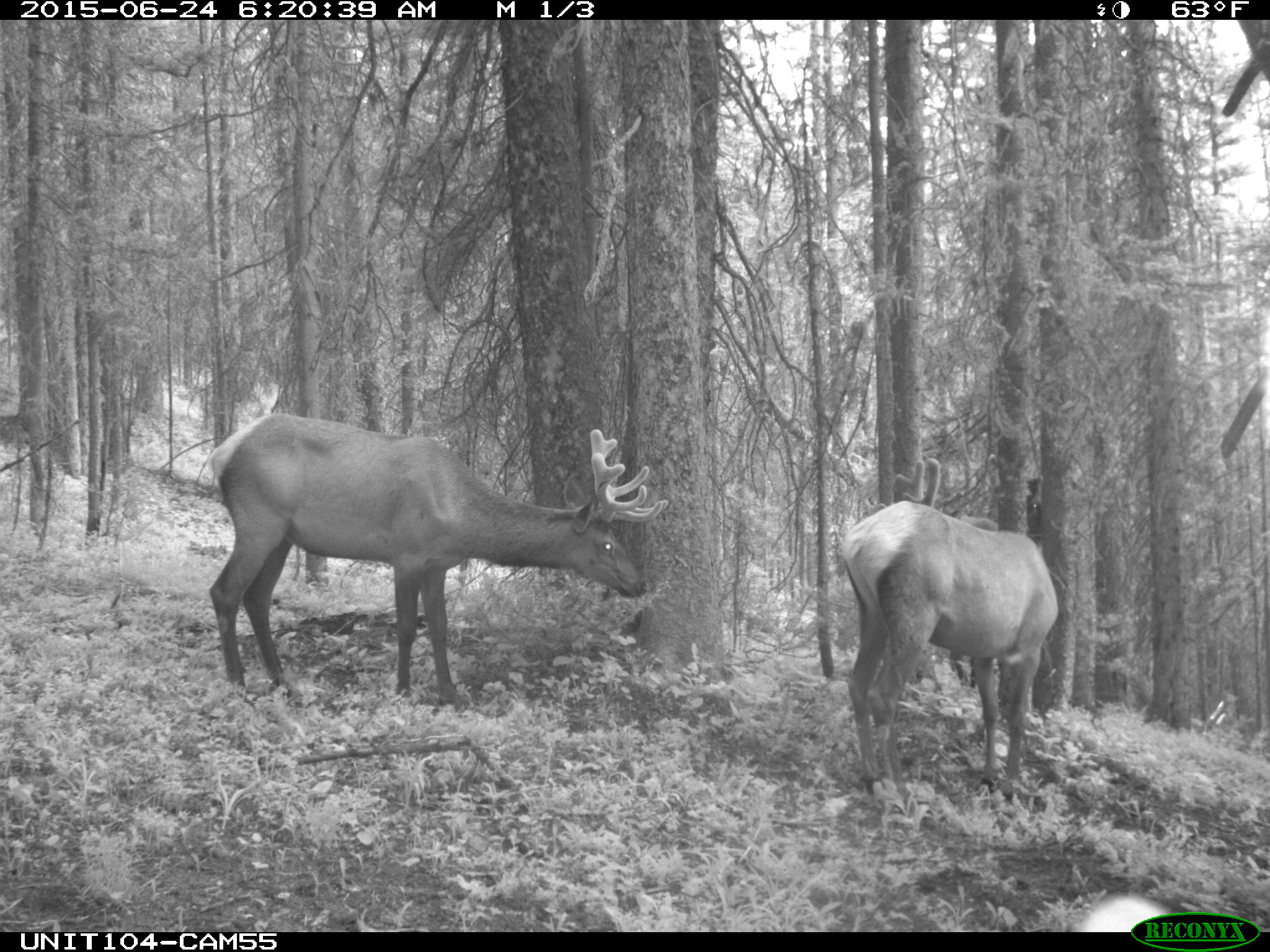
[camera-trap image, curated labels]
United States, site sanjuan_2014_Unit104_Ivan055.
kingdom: Animalia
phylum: Chordata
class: Mammalia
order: Artiodactyla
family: Cervidae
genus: Cervus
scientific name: Cervus elaphus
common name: red deer